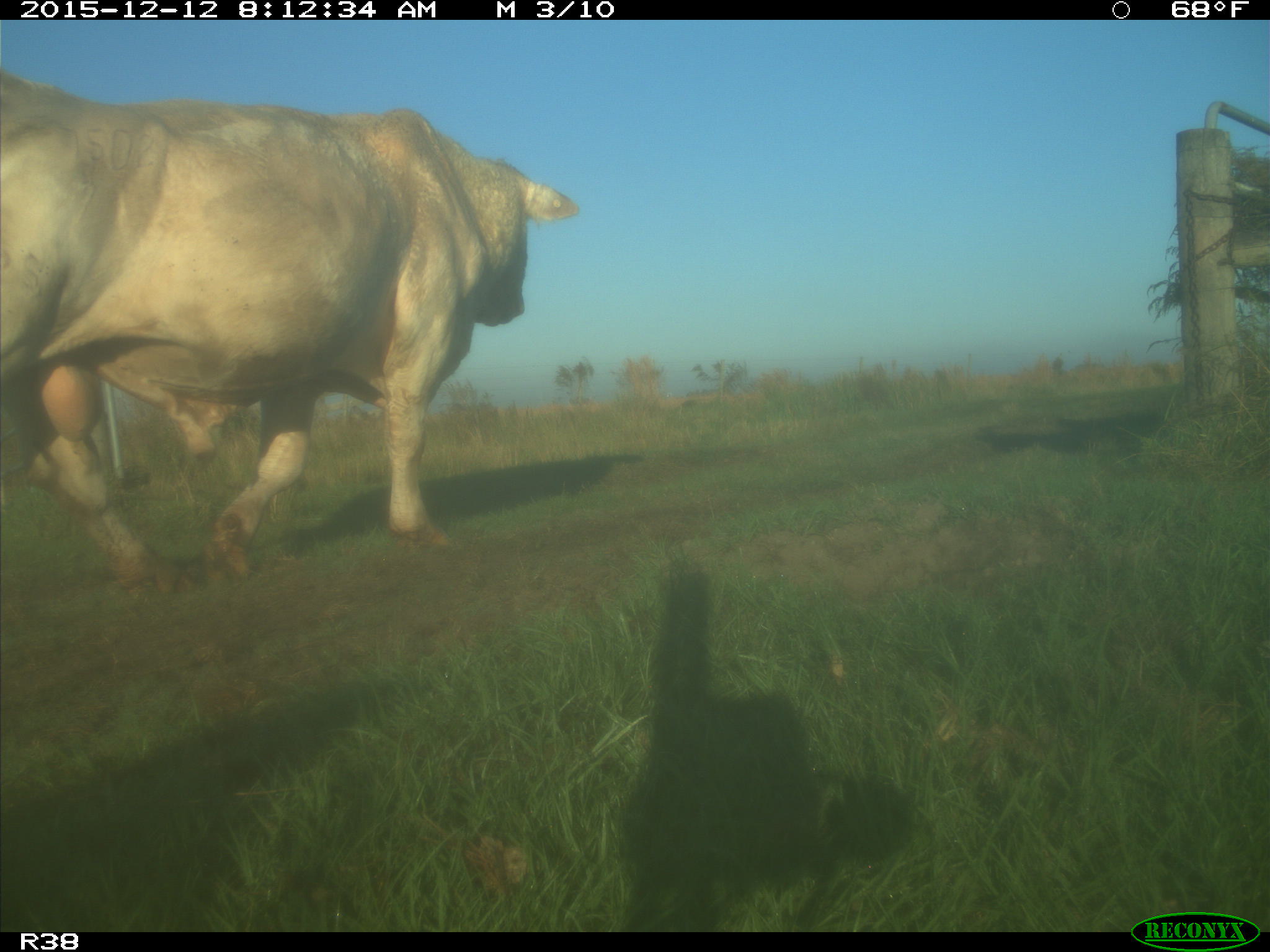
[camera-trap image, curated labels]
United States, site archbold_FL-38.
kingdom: Animalia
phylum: Chordata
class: Mammalia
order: Artiodactyla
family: Bovidae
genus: Bos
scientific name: Bos taurus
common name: domestic cow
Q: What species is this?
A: Bos taurus (domestic cow).